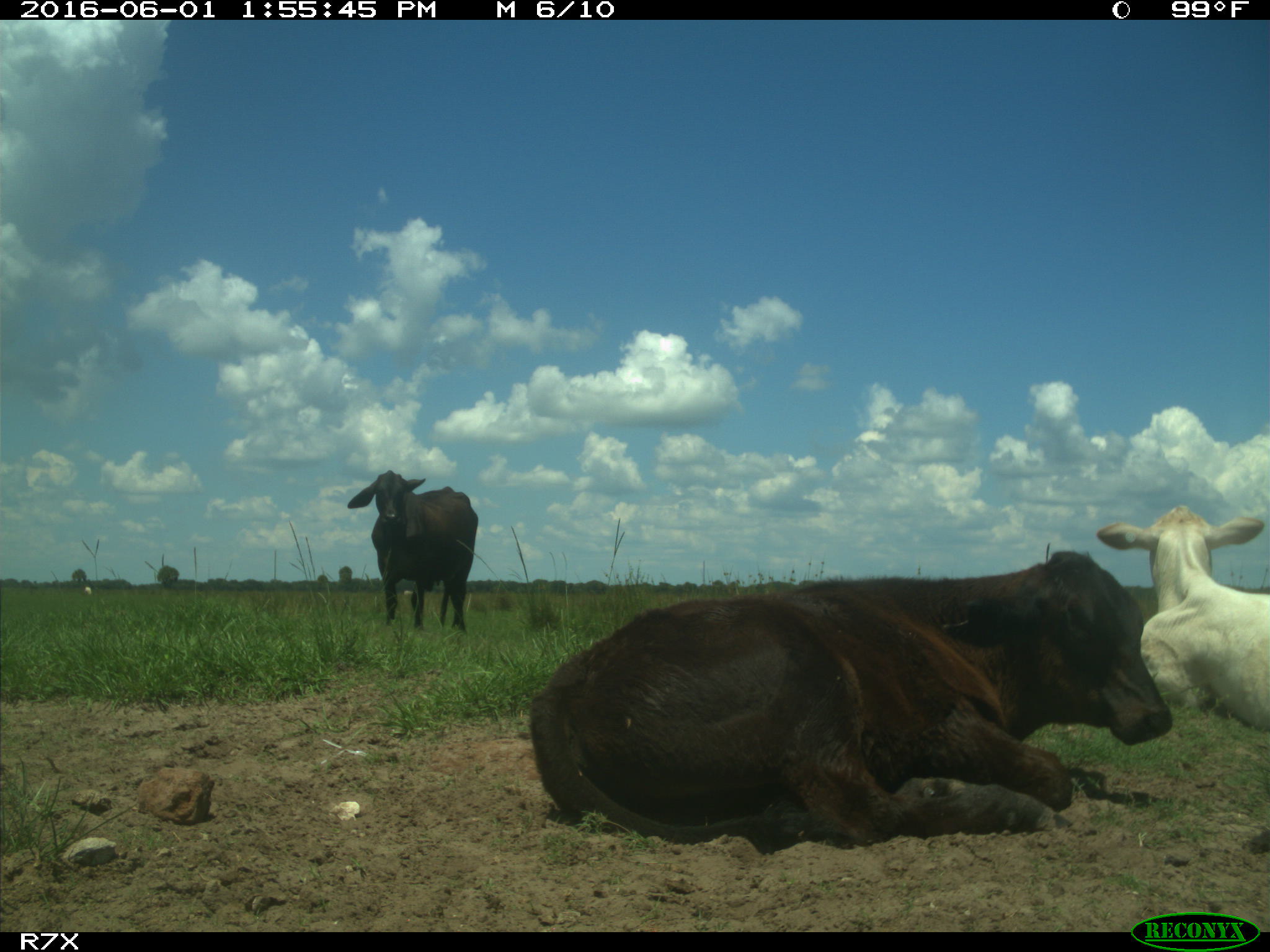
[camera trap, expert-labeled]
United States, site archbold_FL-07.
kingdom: Animalia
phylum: Chordata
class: Mammalia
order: Artiodactyla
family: Bovidae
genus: Bos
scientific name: Bos taurus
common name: domestic cow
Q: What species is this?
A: Bos taurus (domestic cow).